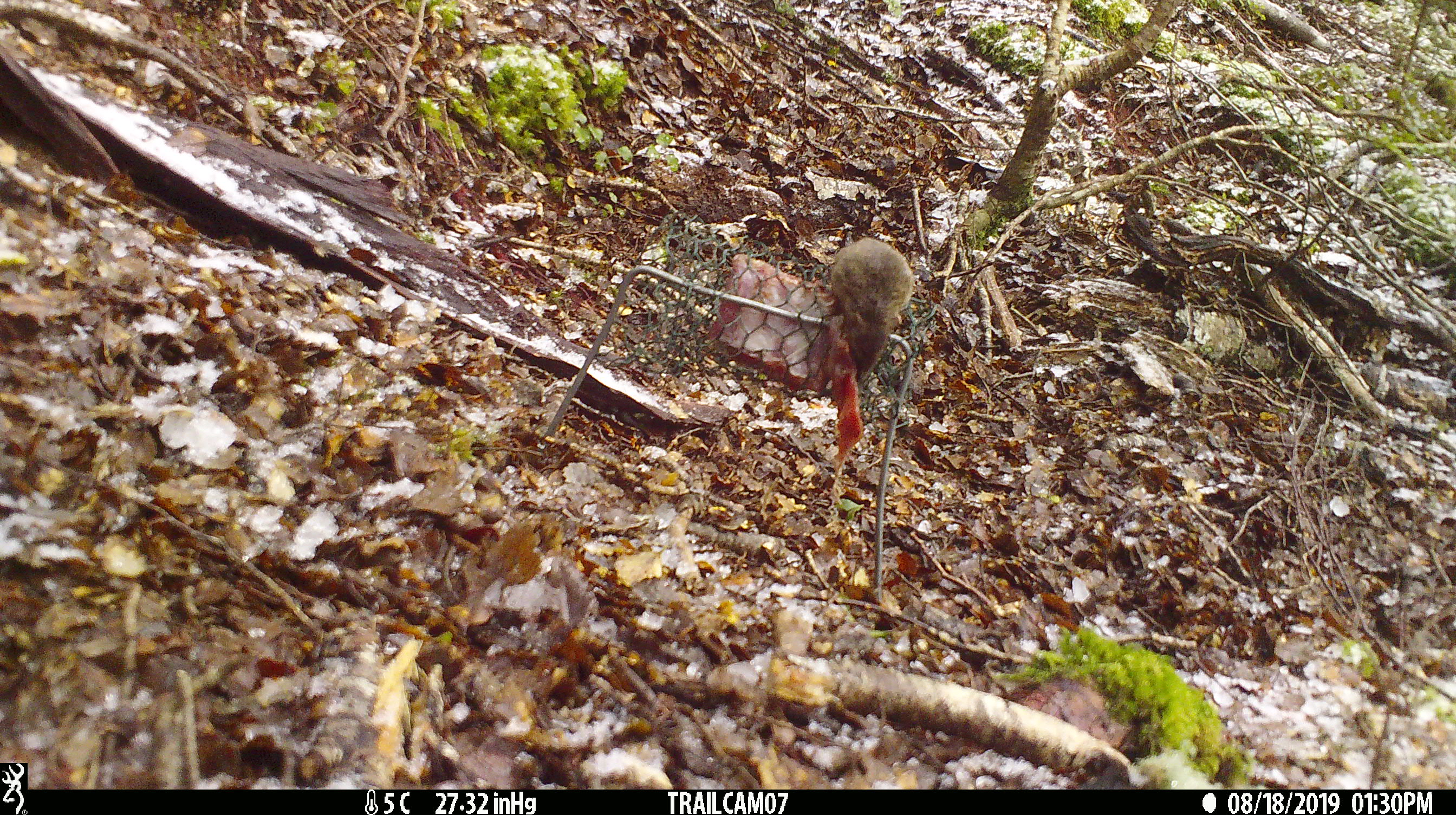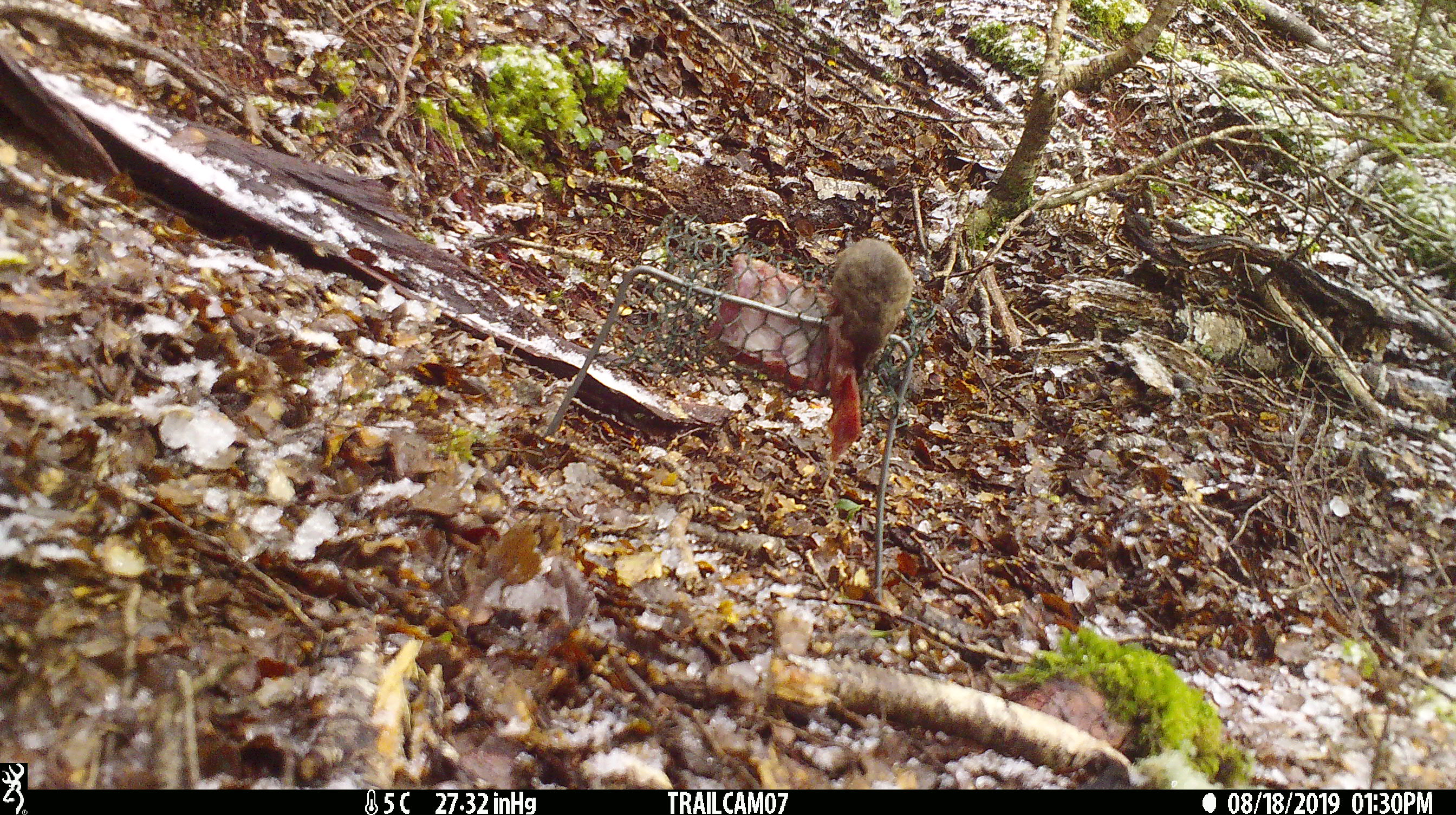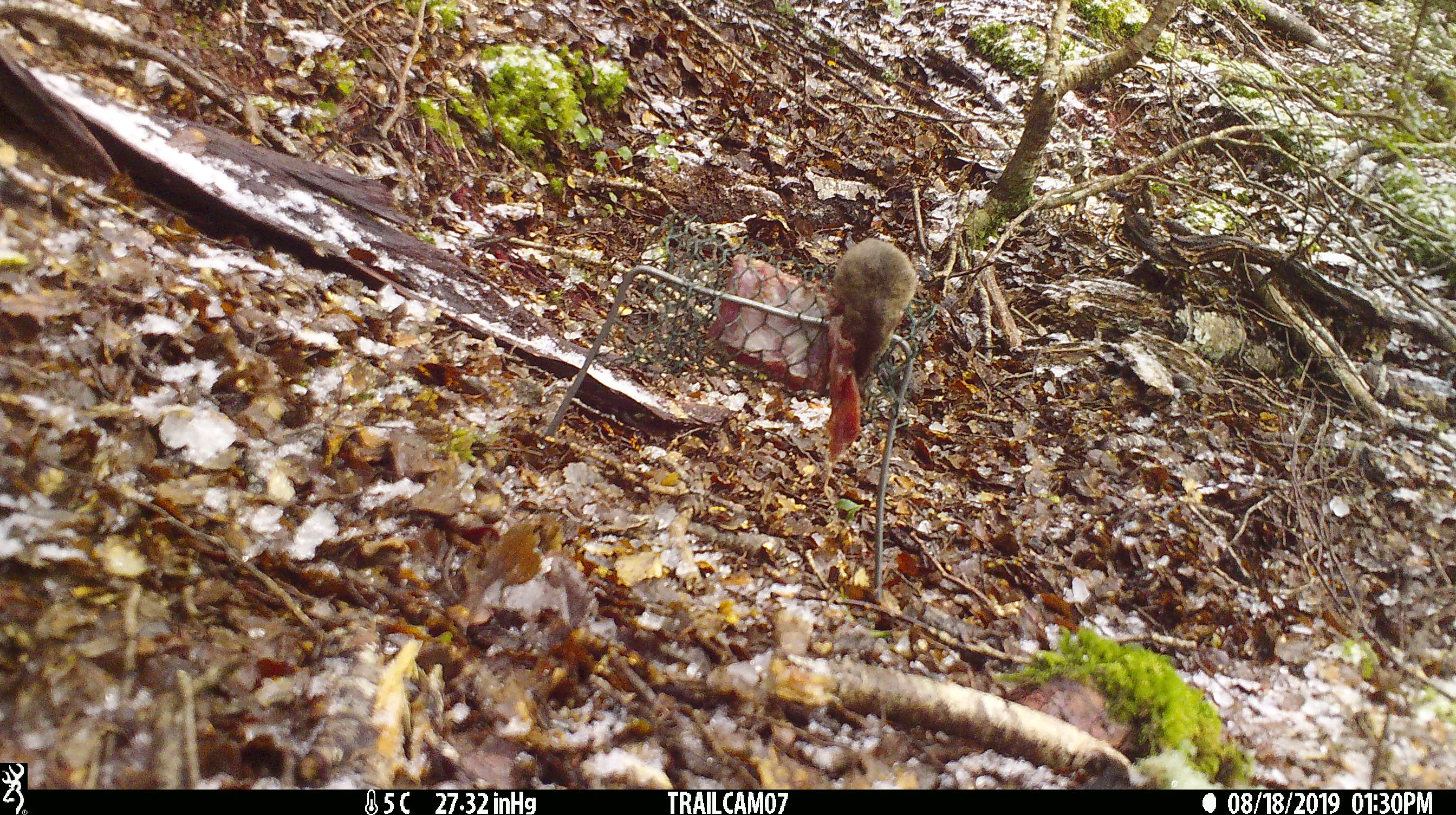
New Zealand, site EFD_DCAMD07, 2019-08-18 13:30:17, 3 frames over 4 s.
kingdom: Animalia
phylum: Chordata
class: Mammalia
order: Rodentia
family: Muridae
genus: Mus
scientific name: Mus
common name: mouse